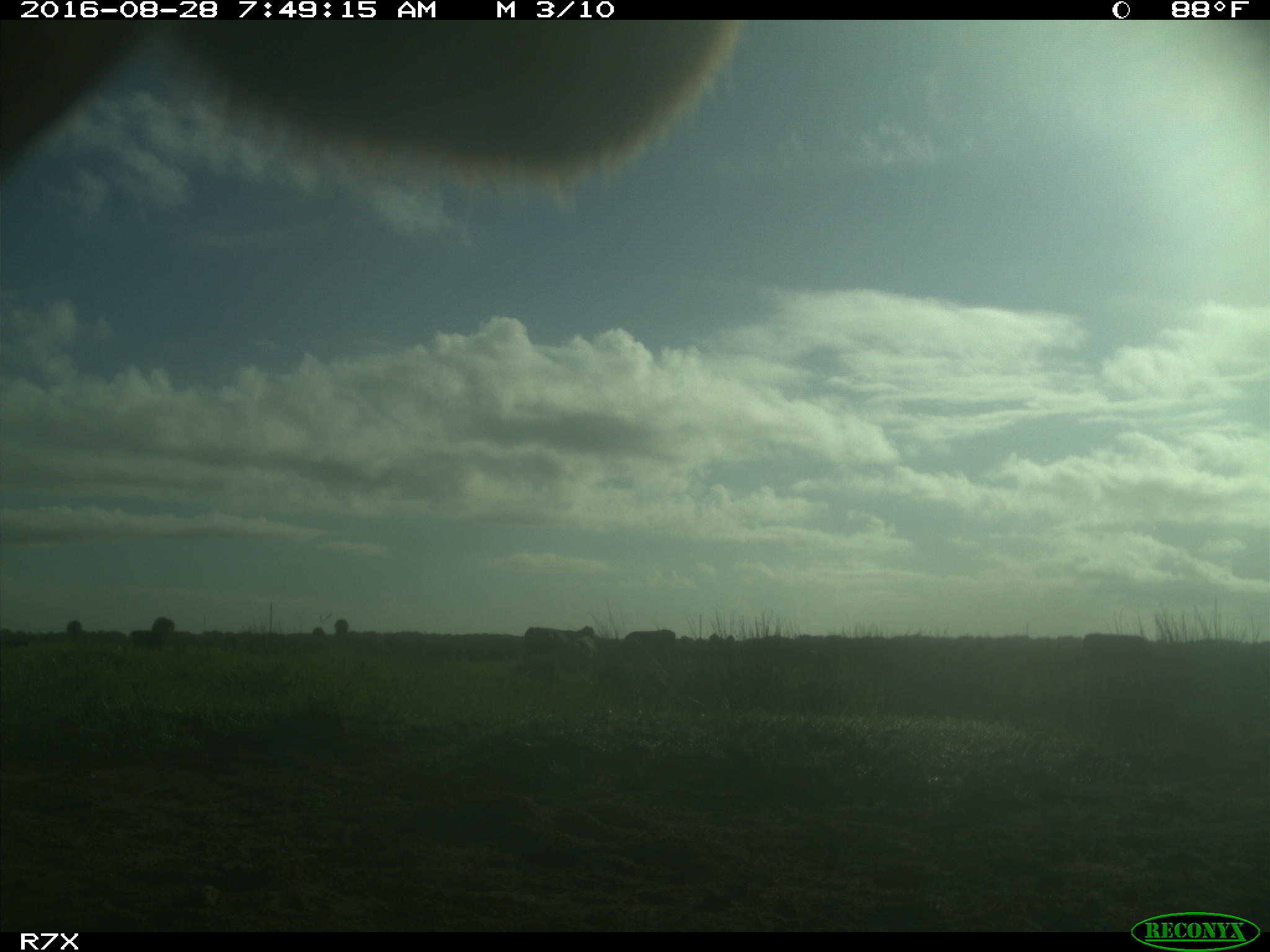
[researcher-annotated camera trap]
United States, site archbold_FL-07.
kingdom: Animalia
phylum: Chordata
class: Mammalia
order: Artiodactyla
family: Bovidae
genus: Bos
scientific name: Bos taurus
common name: domestic cow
Bos taurus (domestic cow).